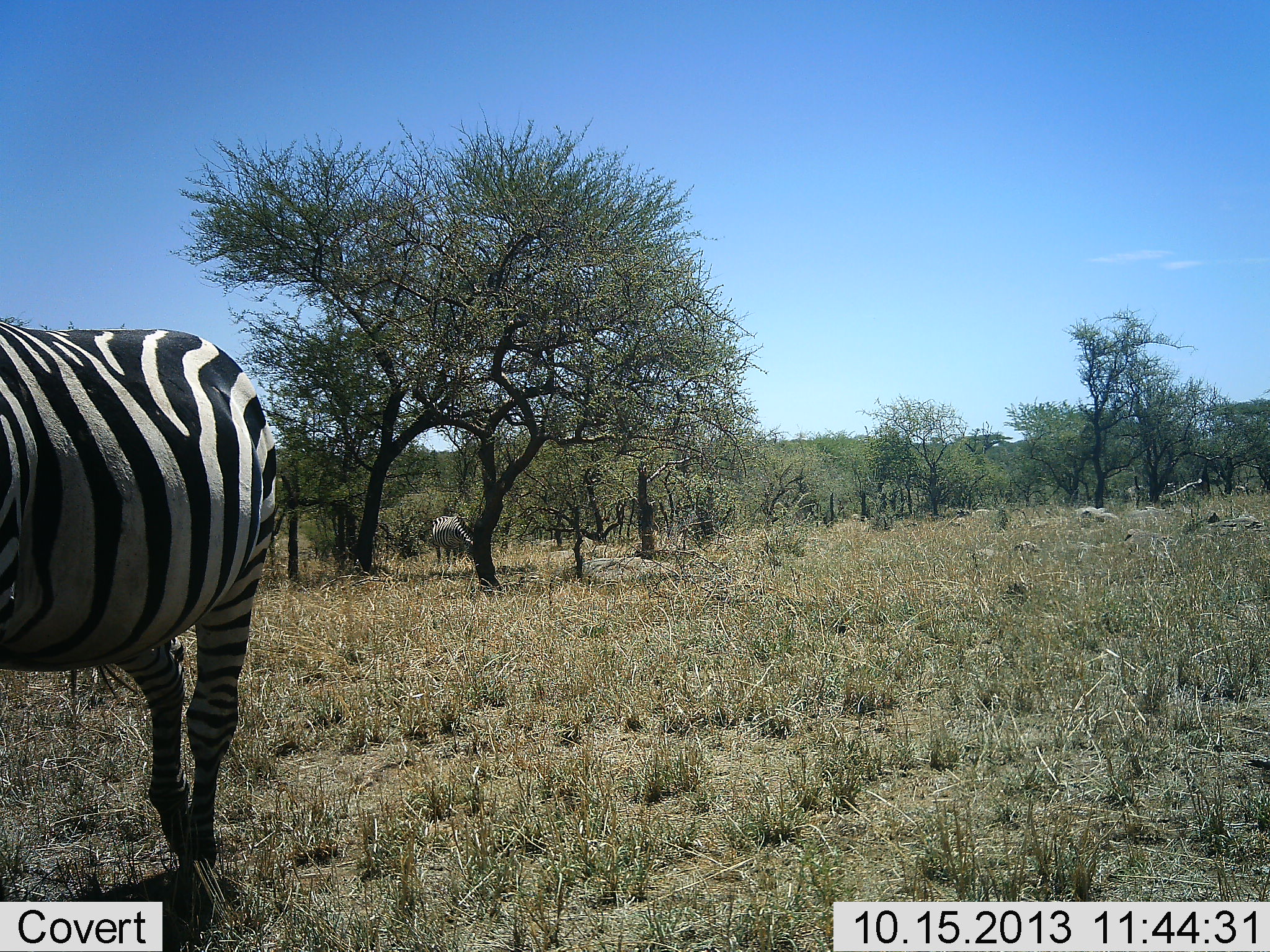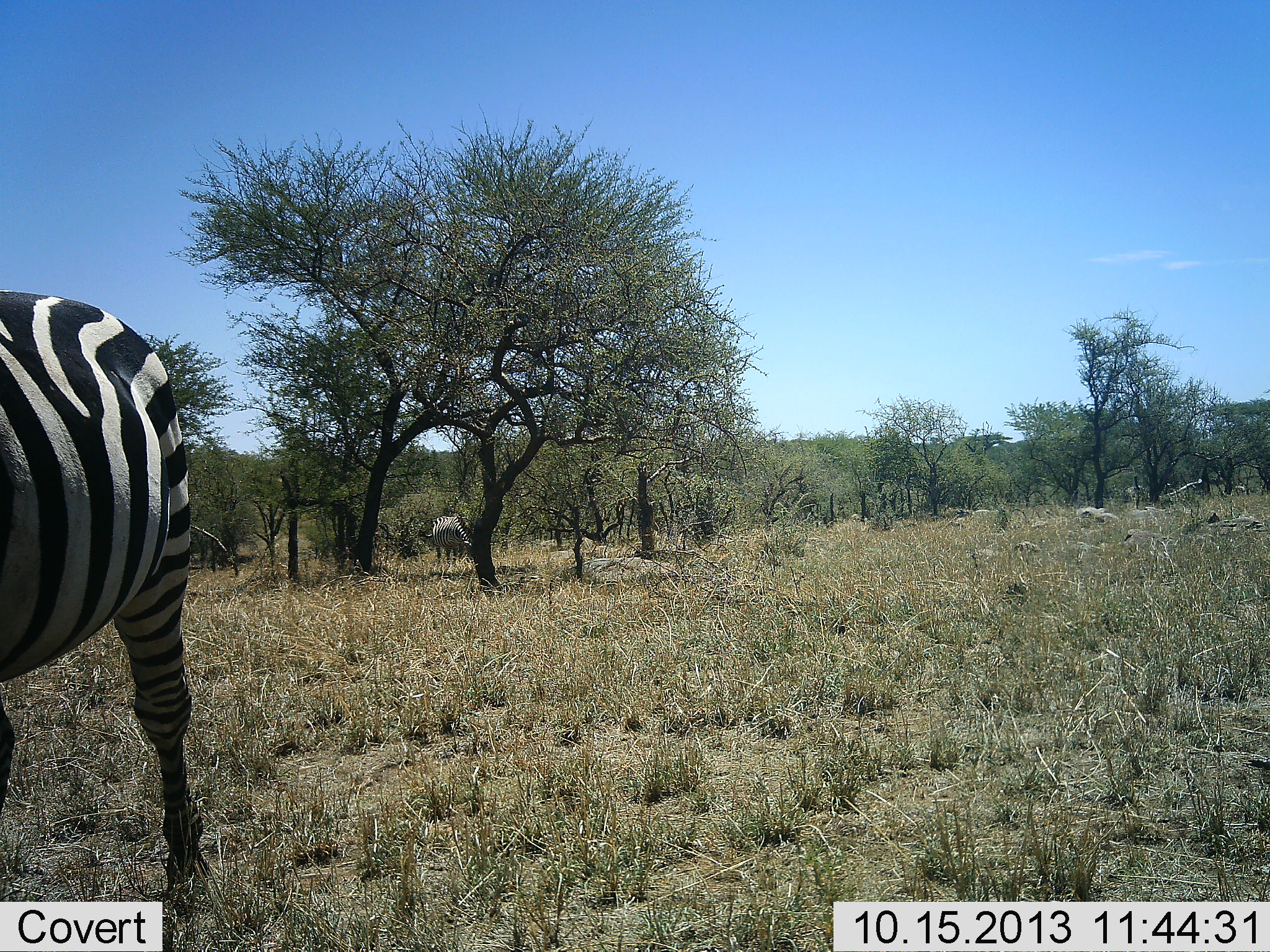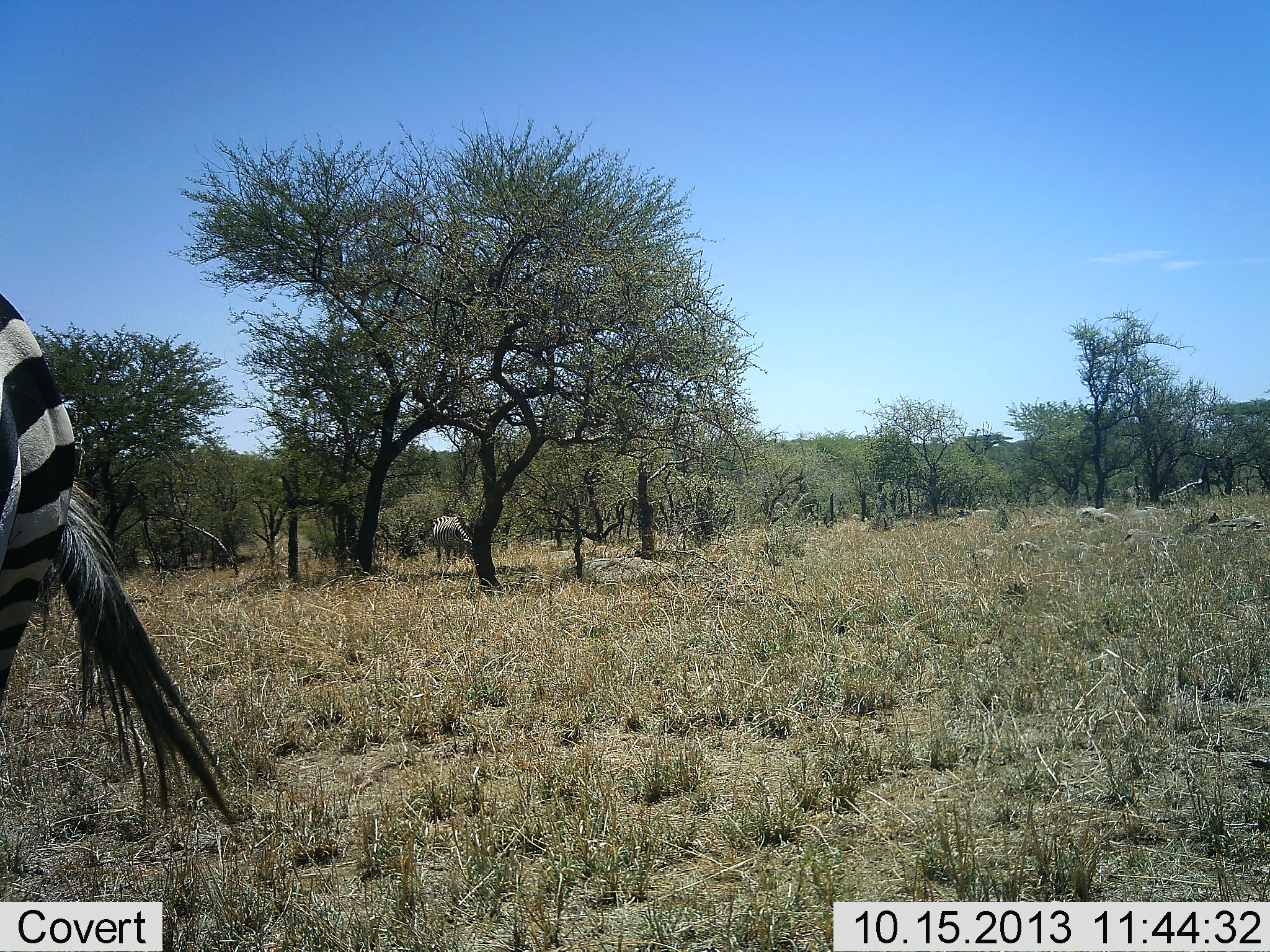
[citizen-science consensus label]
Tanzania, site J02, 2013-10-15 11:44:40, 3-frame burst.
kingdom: Animalia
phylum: Chordata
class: Mammalia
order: Perissodactyla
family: Equidae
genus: Equus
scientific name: Equus quagga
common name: plains zebra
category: zebra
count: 2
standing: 45%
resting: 0%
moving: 64%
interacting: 0%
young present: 0%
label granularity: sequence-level